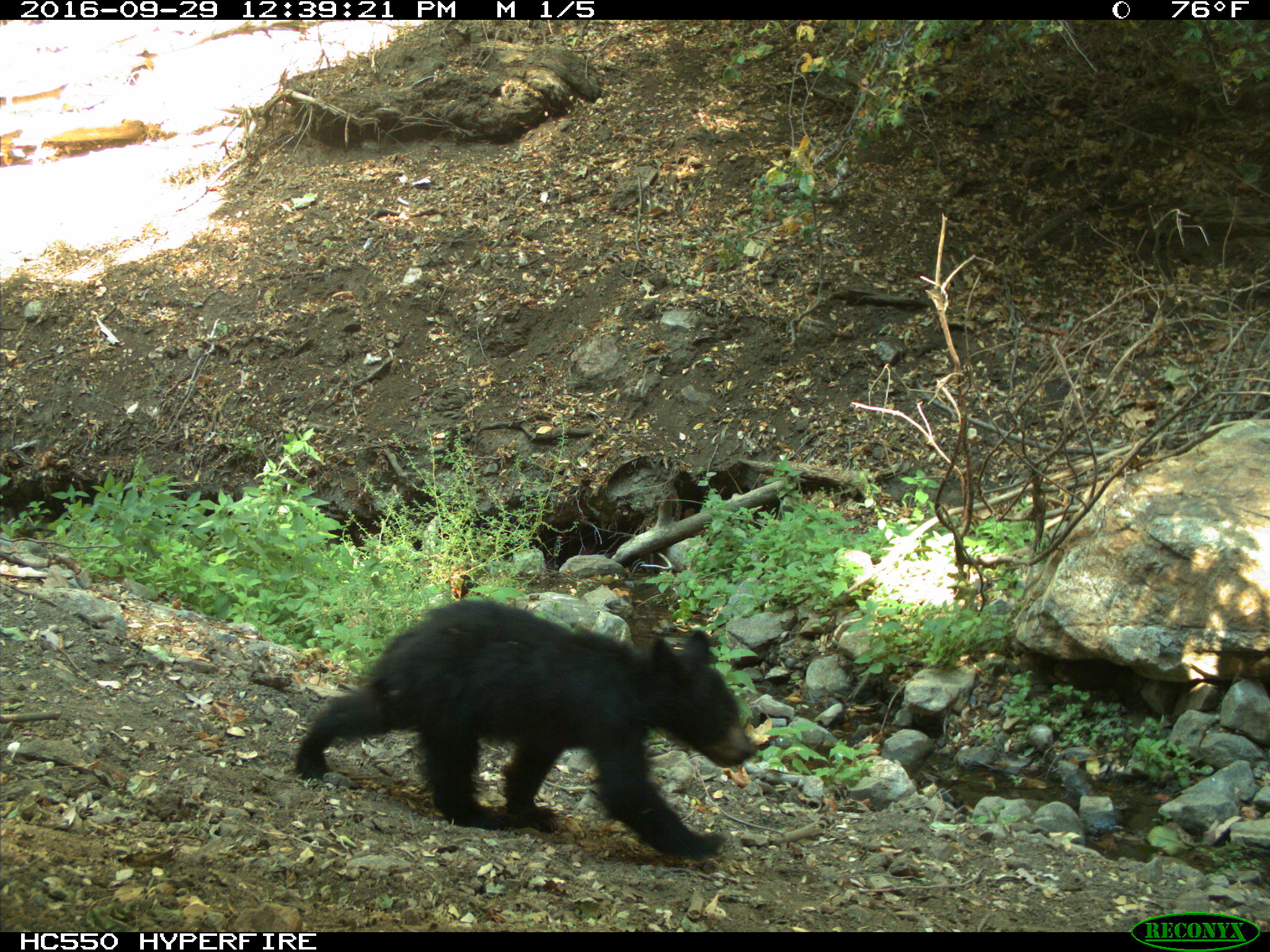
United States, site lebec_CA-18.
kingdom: Animalia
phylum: Chordata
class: Mammalia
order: Carnivora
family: Ursidae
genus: Ursus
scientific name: Ursus americanus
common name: american black bear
Ursus americanus (american black bear).